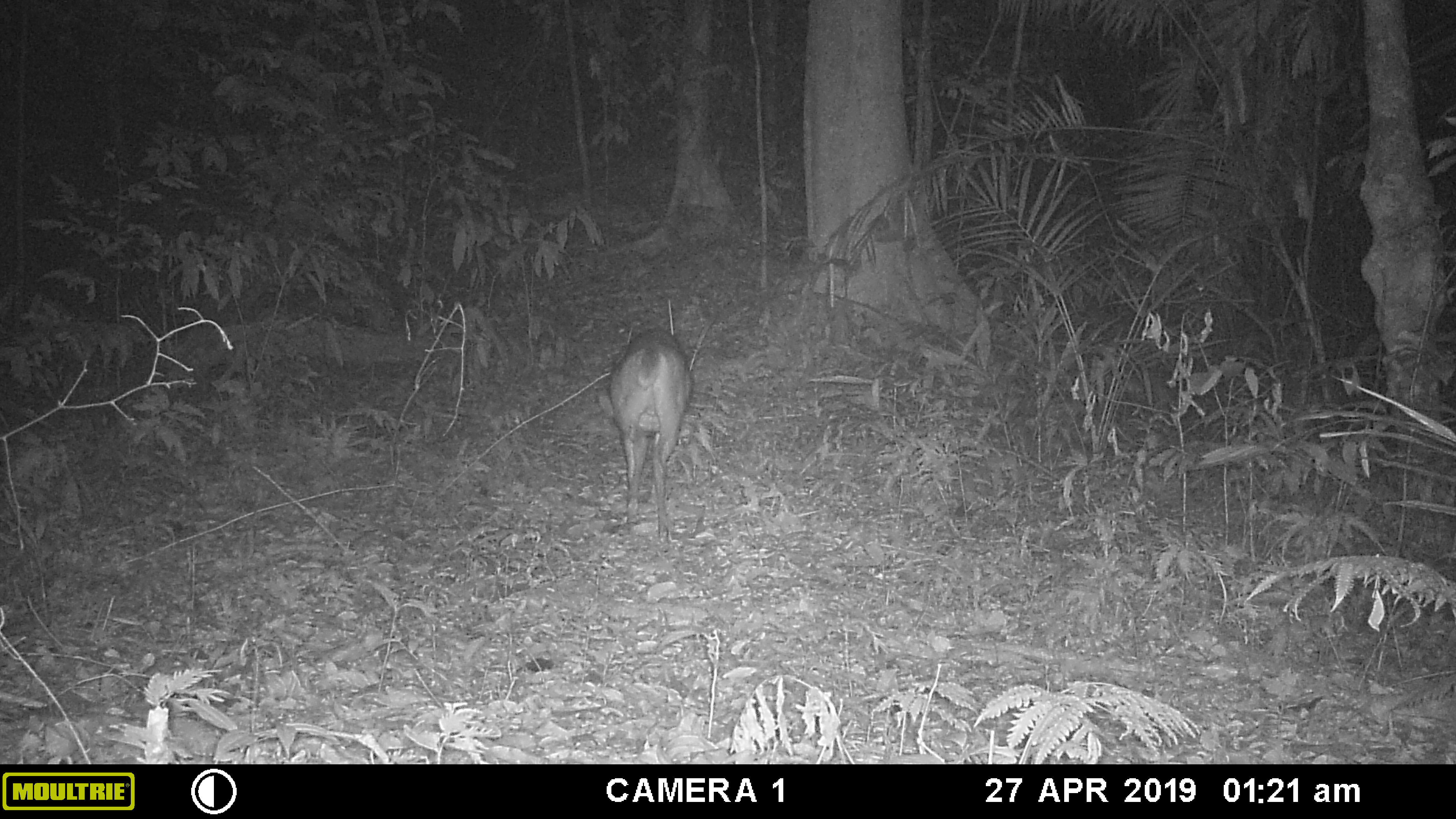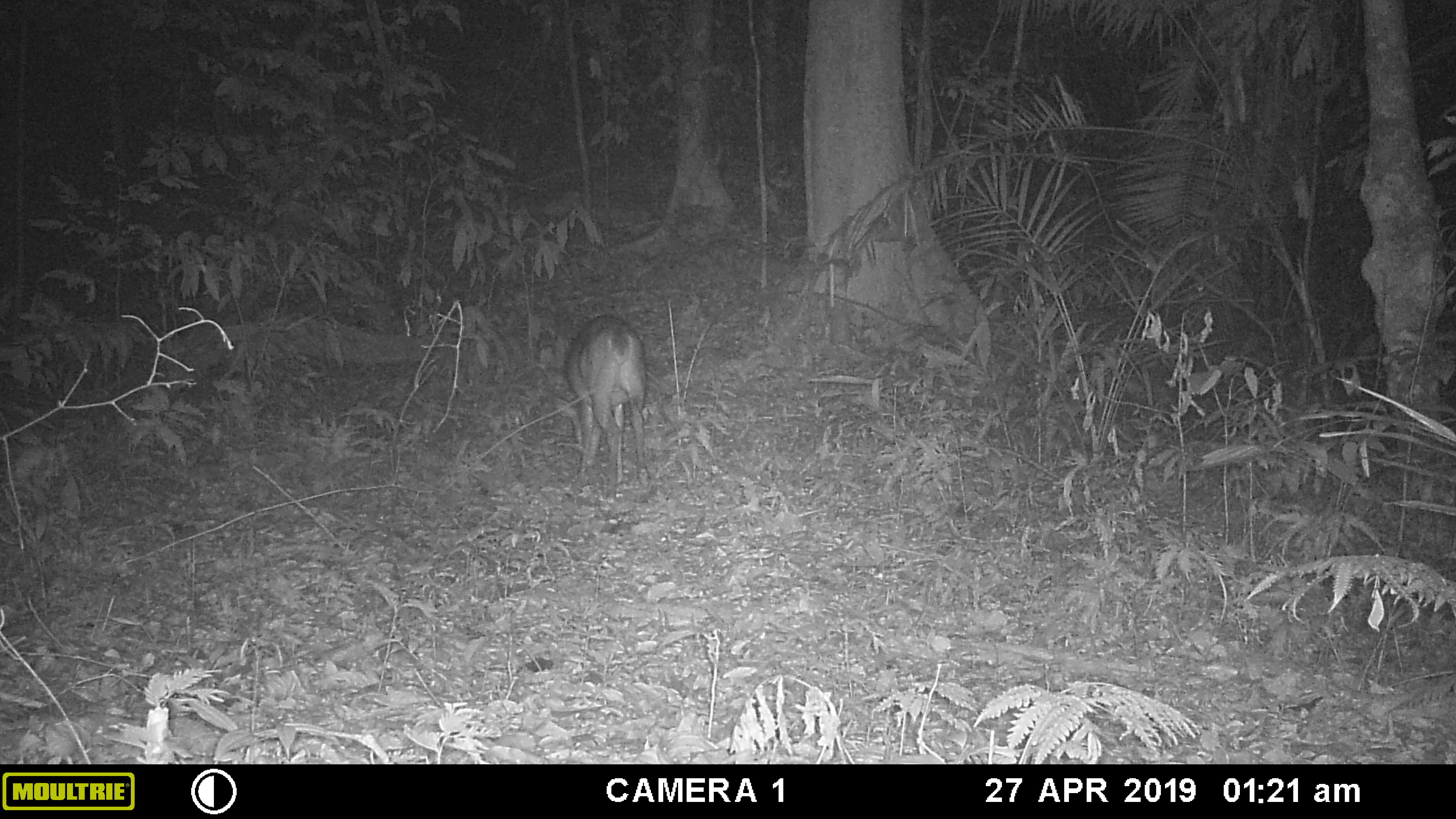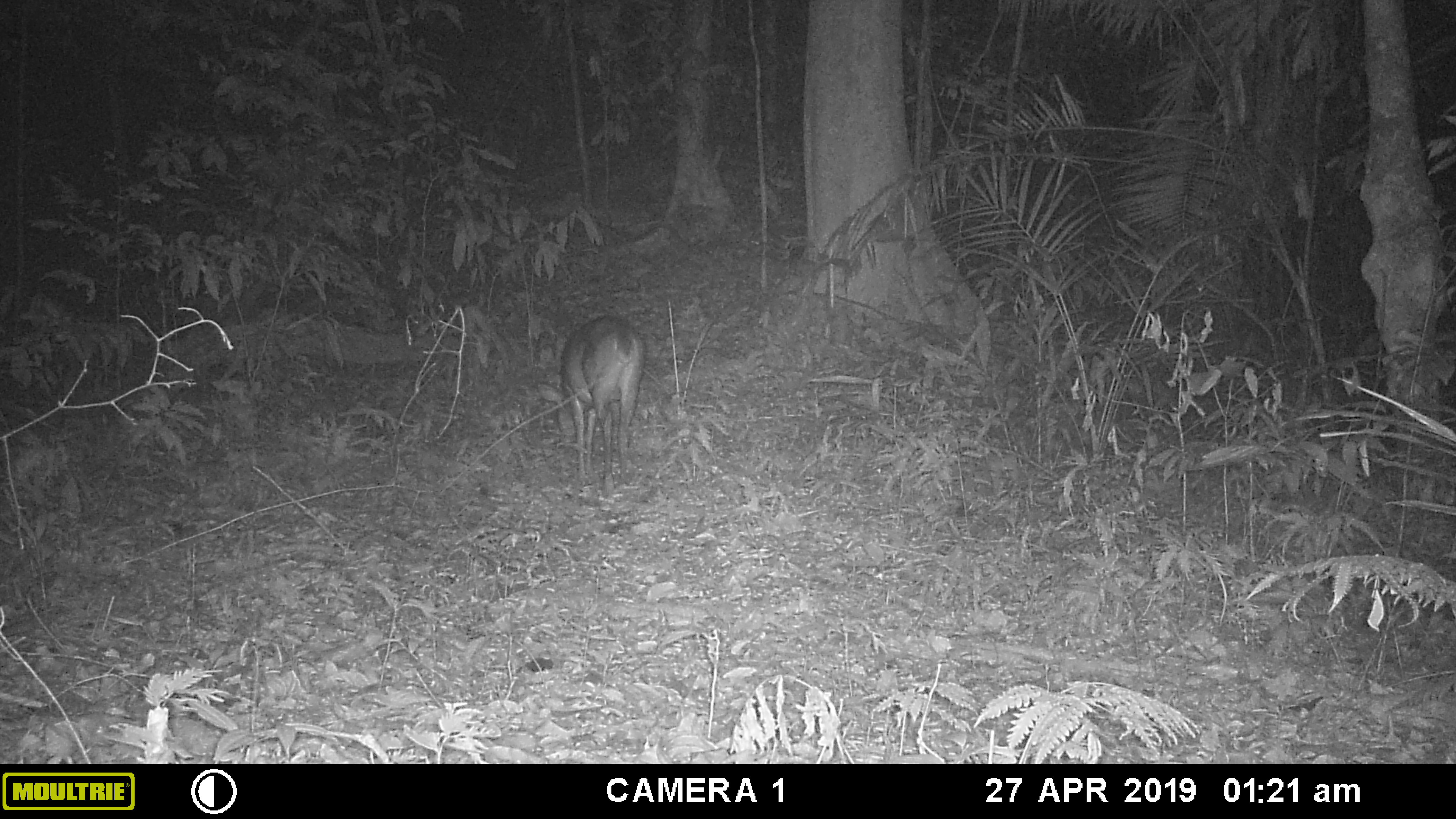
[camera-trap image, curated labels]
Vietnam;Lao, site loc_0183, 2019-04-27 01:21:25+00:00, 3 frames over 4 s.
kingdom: Animalia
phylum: Chordata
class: Mammalia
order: Artiodactyla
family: Cervidae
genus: Muntiacus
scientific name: Muntiacus vuquangensis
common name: large-antlered muntjac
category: large antlered muntjac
Large antlered muntjac (large-antlered muntjac) (Muntiacus vuquangensis). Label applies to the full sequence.